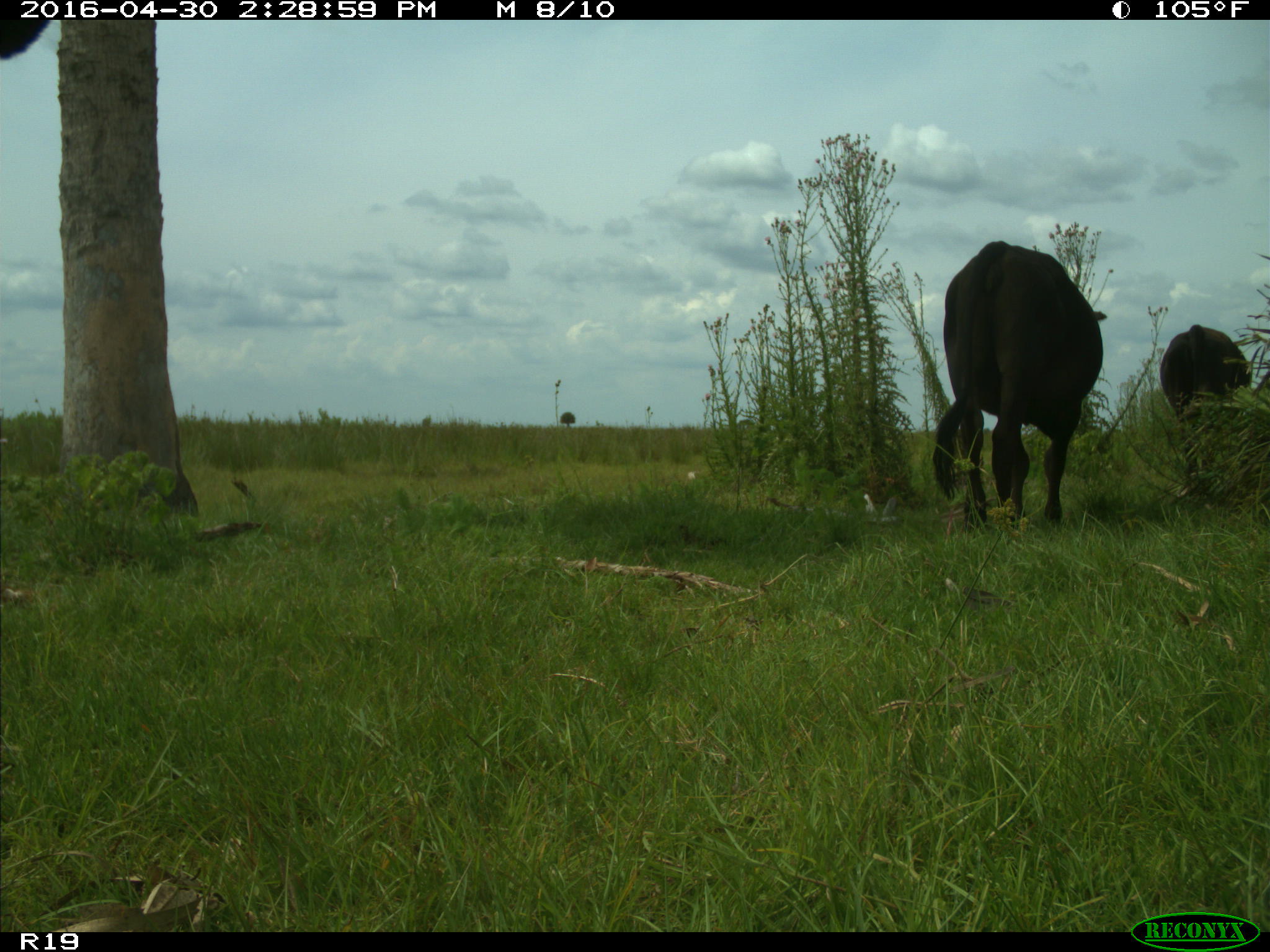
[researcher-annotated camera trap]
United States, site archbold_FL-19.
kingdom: Animalia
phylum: Chordata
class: Mammalia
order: Artiodactyla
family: Bovidae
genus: Bos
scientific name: Bos taurus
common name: domestic cow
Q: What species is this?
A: Bos taurus (domestic cow).